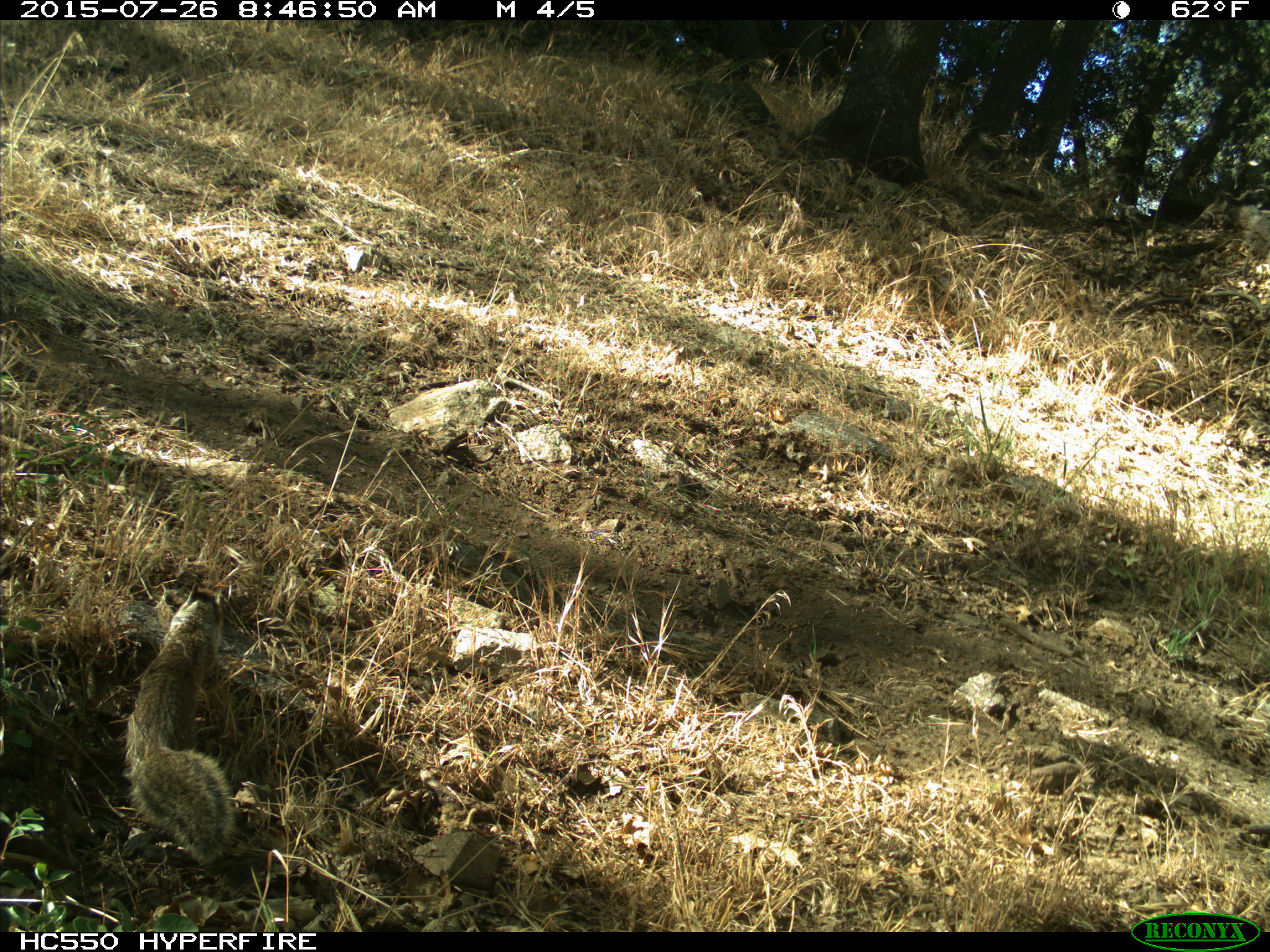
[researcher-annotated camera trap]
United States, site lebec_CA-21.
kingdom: Animalia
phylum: Chordata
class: Mammalia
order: Rodentia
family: Sciuridae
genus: Otospermophilus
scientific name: Otospermophilus beecheyi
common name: california ground squirrel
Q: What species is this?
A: Otospermophilus beecheyi (california ground squirrel).